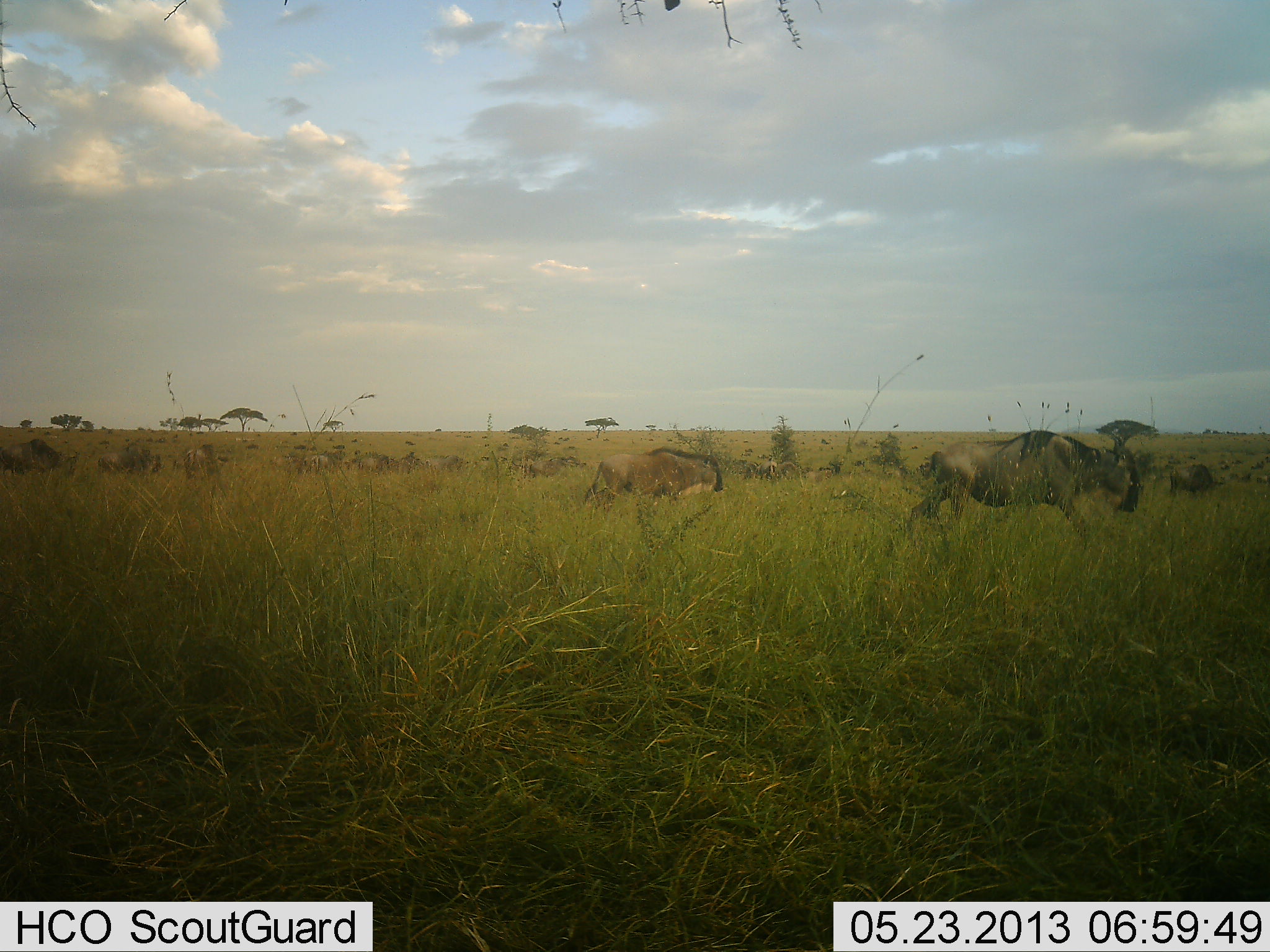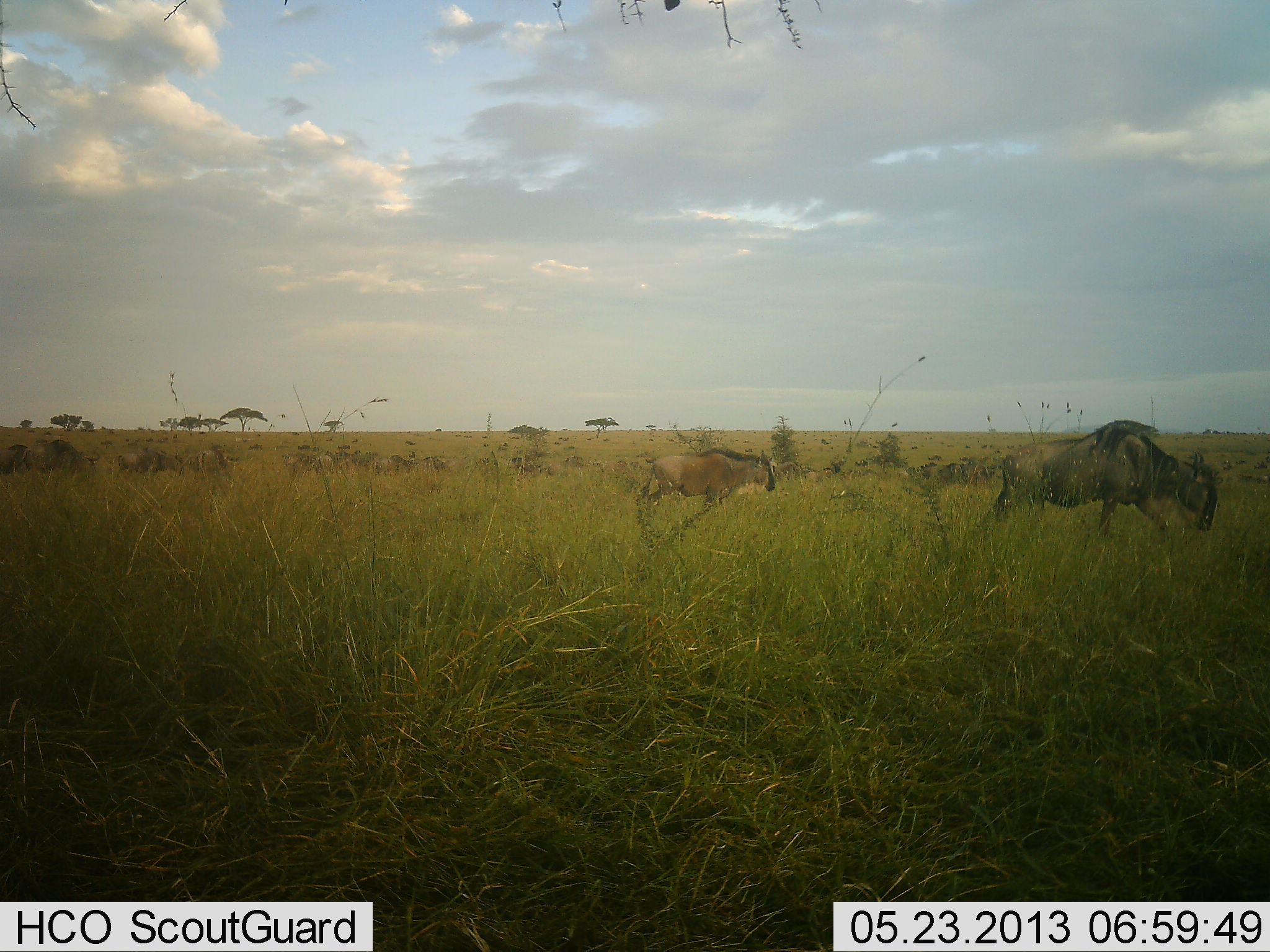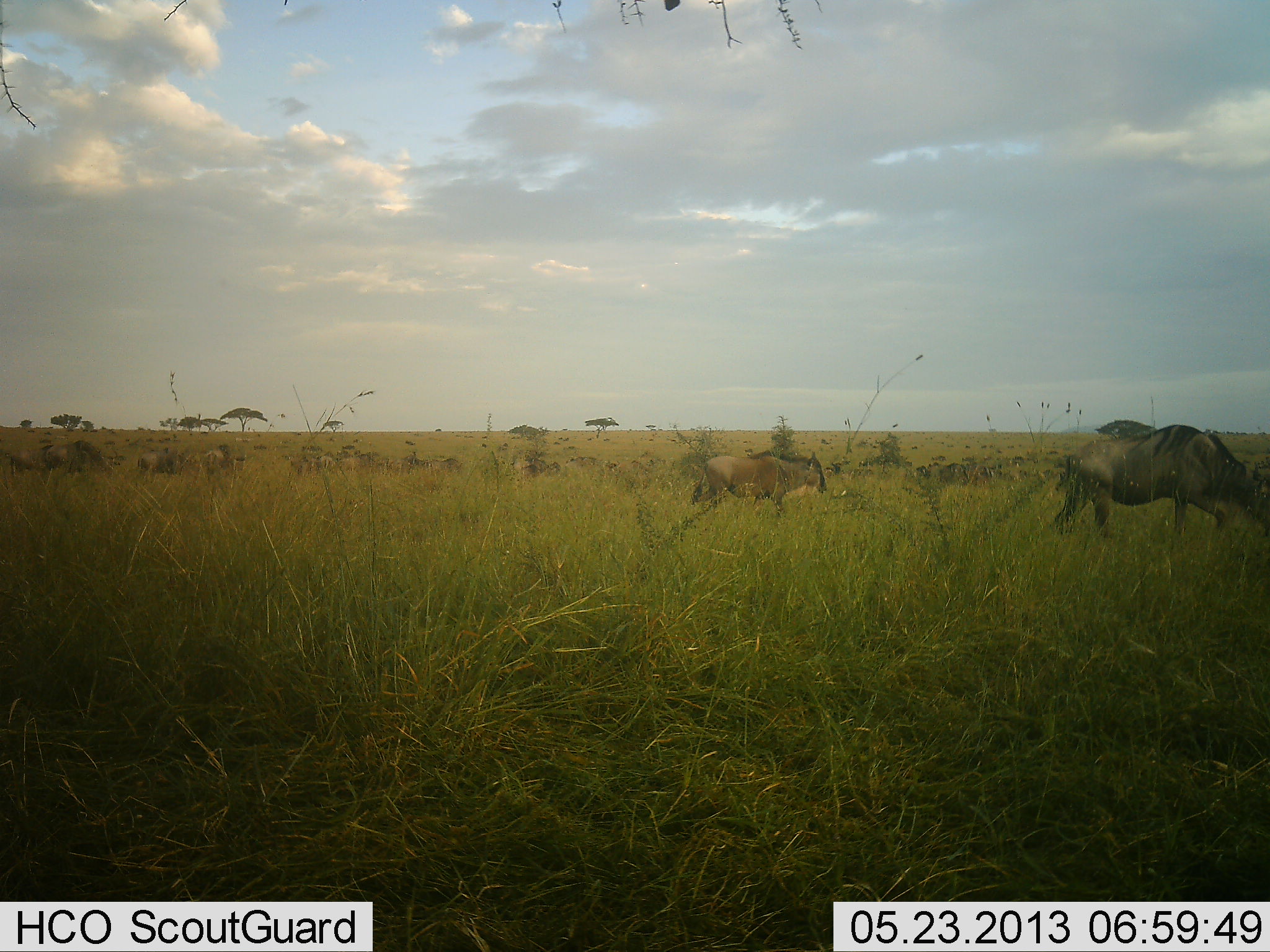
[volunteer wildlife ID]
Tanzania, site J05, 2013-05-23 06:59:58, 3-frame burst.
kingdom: Animalia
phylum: Chordata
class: Mammalia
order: Artiodactyla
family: Bovidae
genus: Connochaetes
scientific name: Connochaetes taurinus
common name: blue wildebeest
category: wildebeest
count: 11-50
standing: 3%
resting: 0%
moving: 97%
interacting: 0%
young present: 17%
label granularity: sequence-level